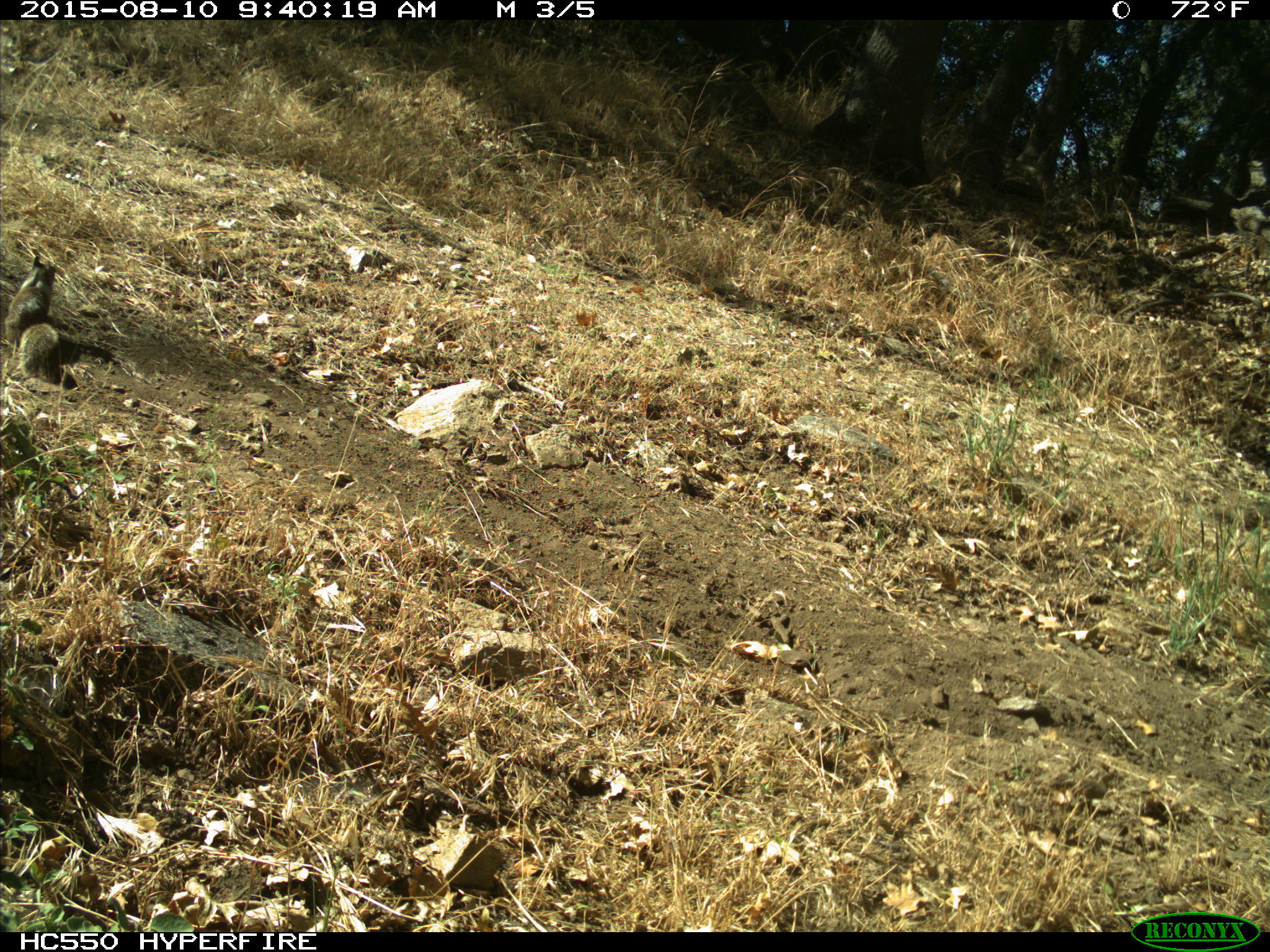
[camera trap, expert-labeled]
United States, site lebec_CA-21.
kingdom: Animalia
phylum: Chordata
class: Mammalia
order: Rodentia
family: Sciuridae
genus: Otospermophilus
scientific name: Otospermophilus beecheyi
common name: california ground squirrel